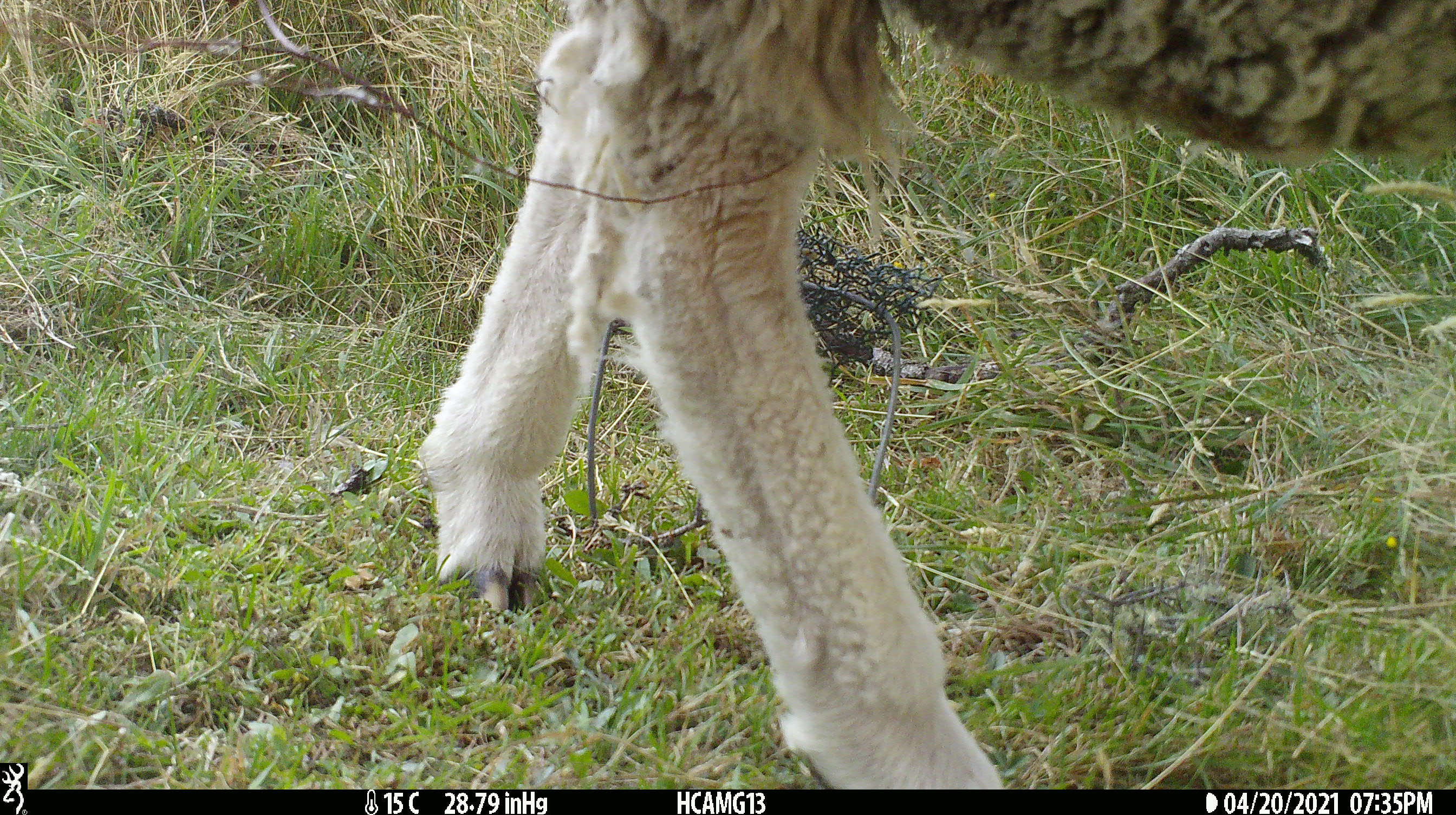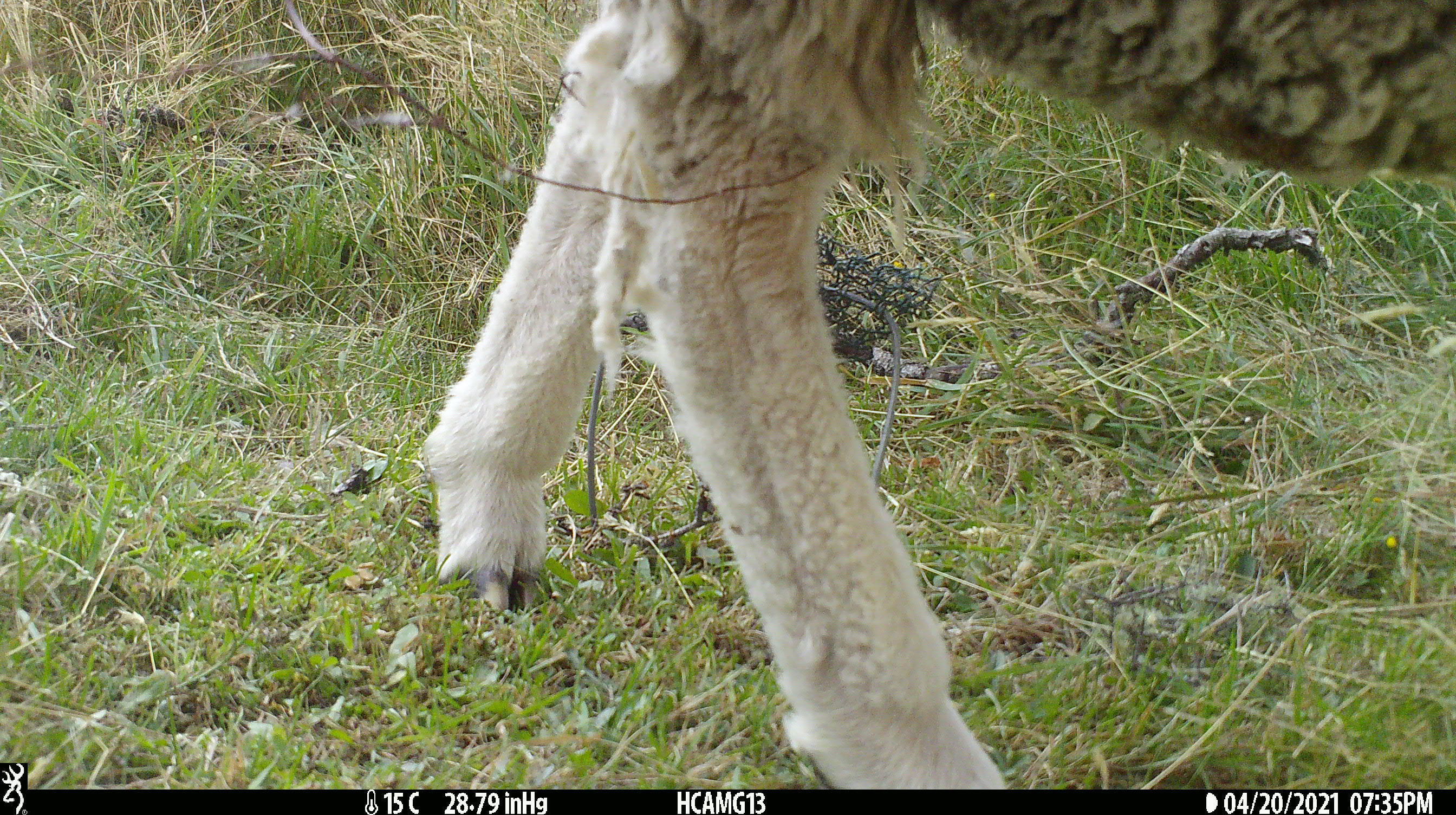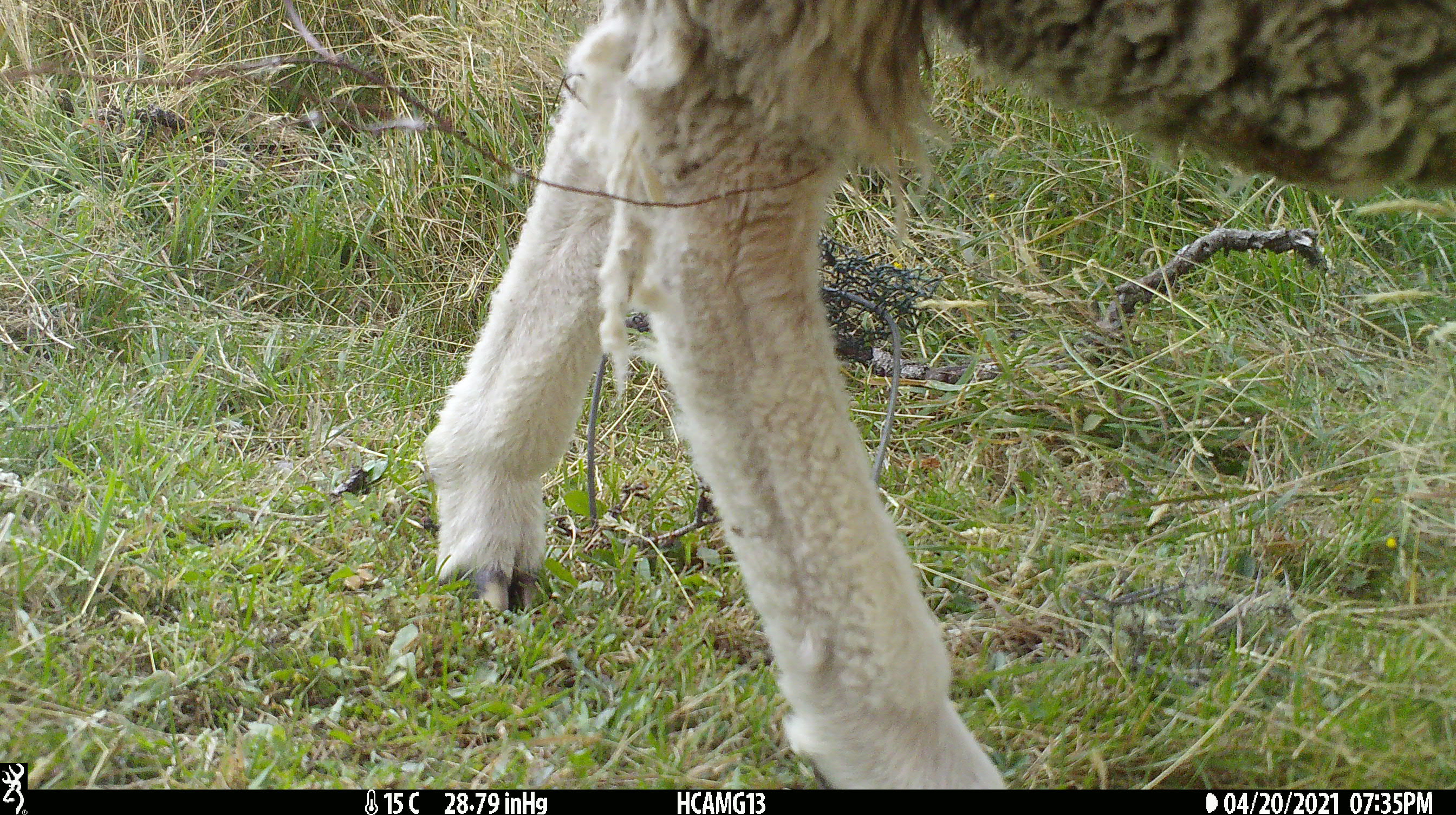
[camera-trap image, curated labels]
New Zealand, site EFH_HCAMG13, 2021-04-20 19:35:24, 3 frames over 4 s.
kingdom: Animalia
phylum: Chordata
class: Mammalia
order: Artiodactyla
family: Bovidae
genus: Ovis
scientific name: Ovis aries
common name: domestic sheep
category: sheep